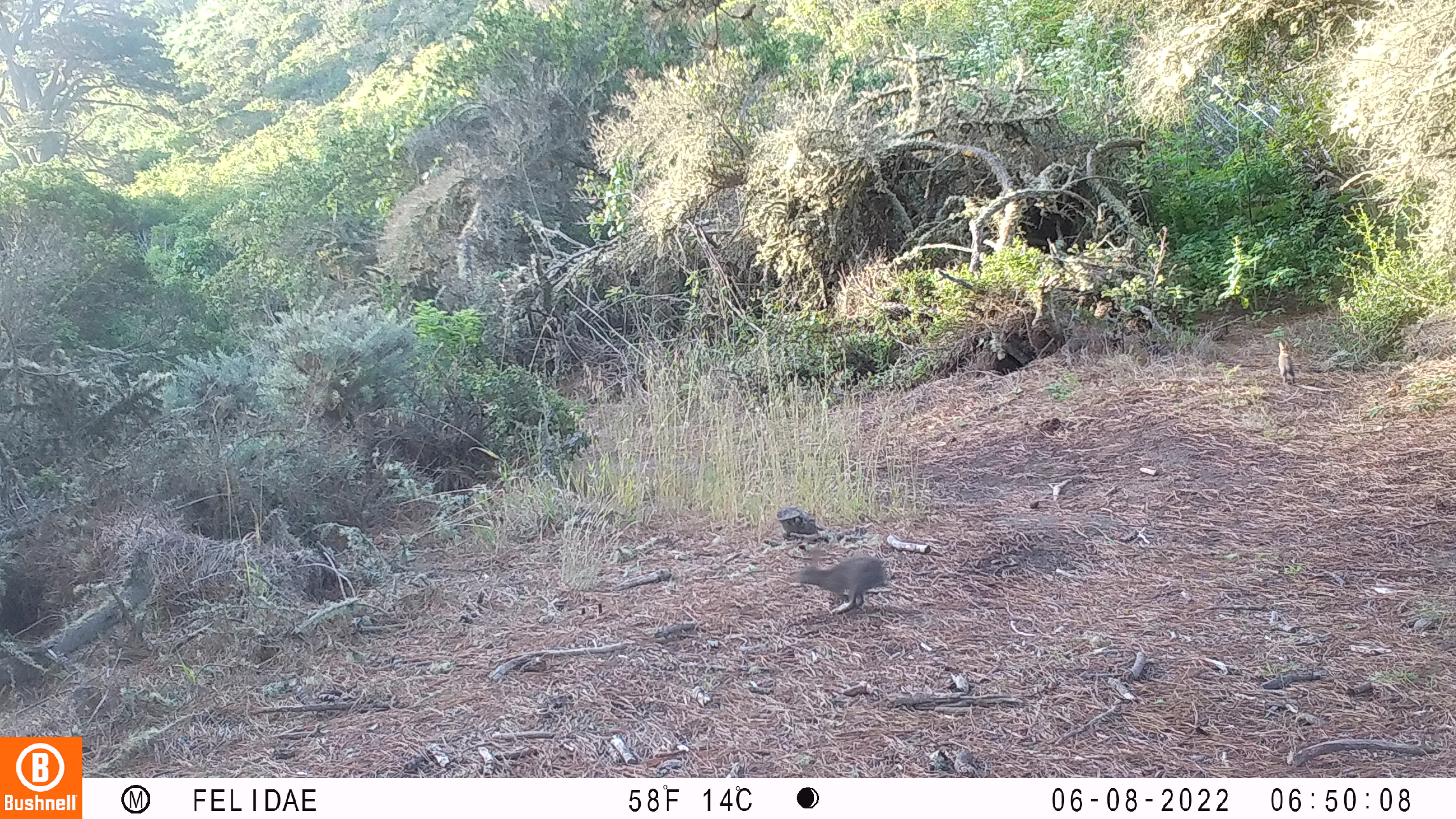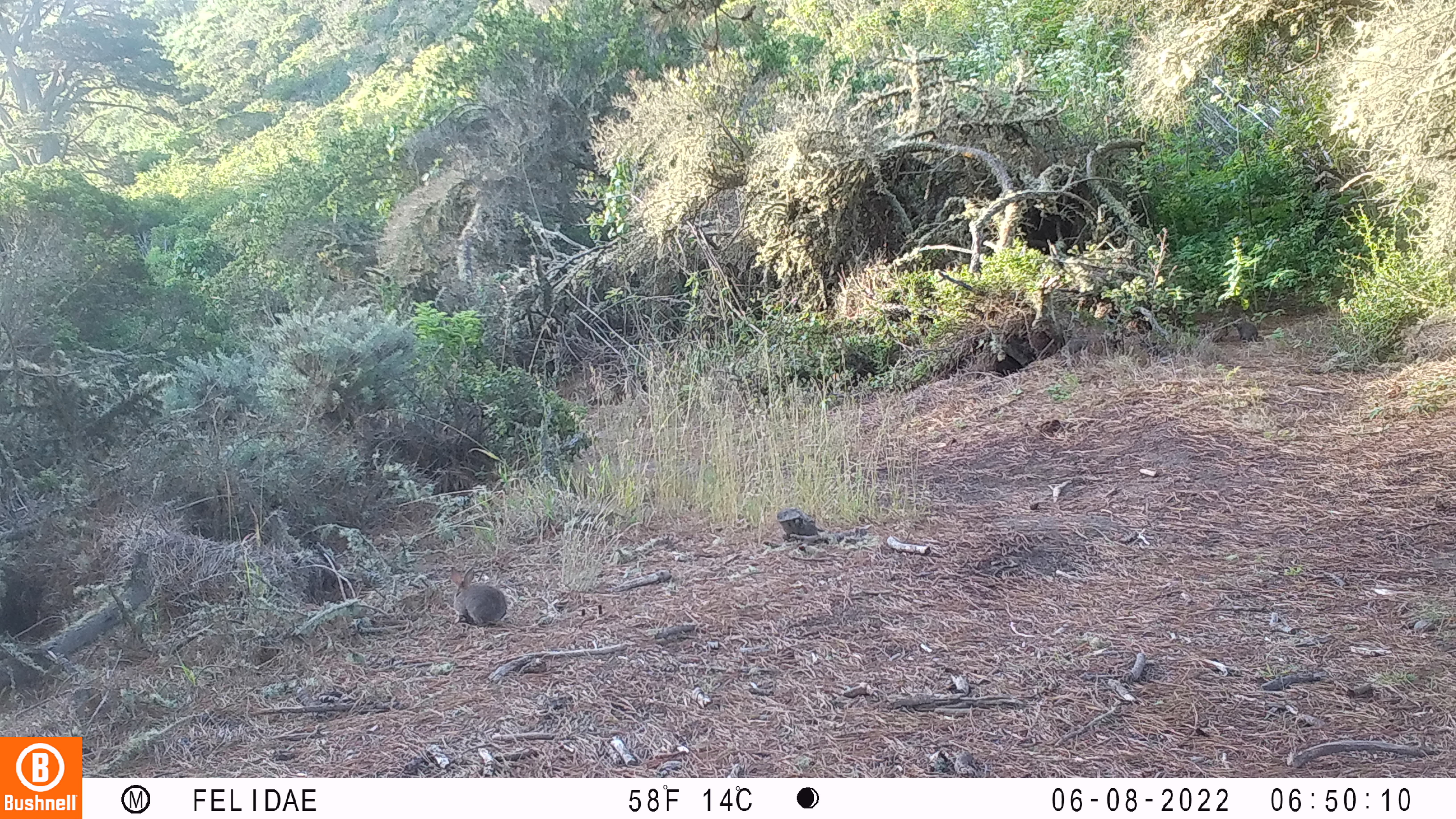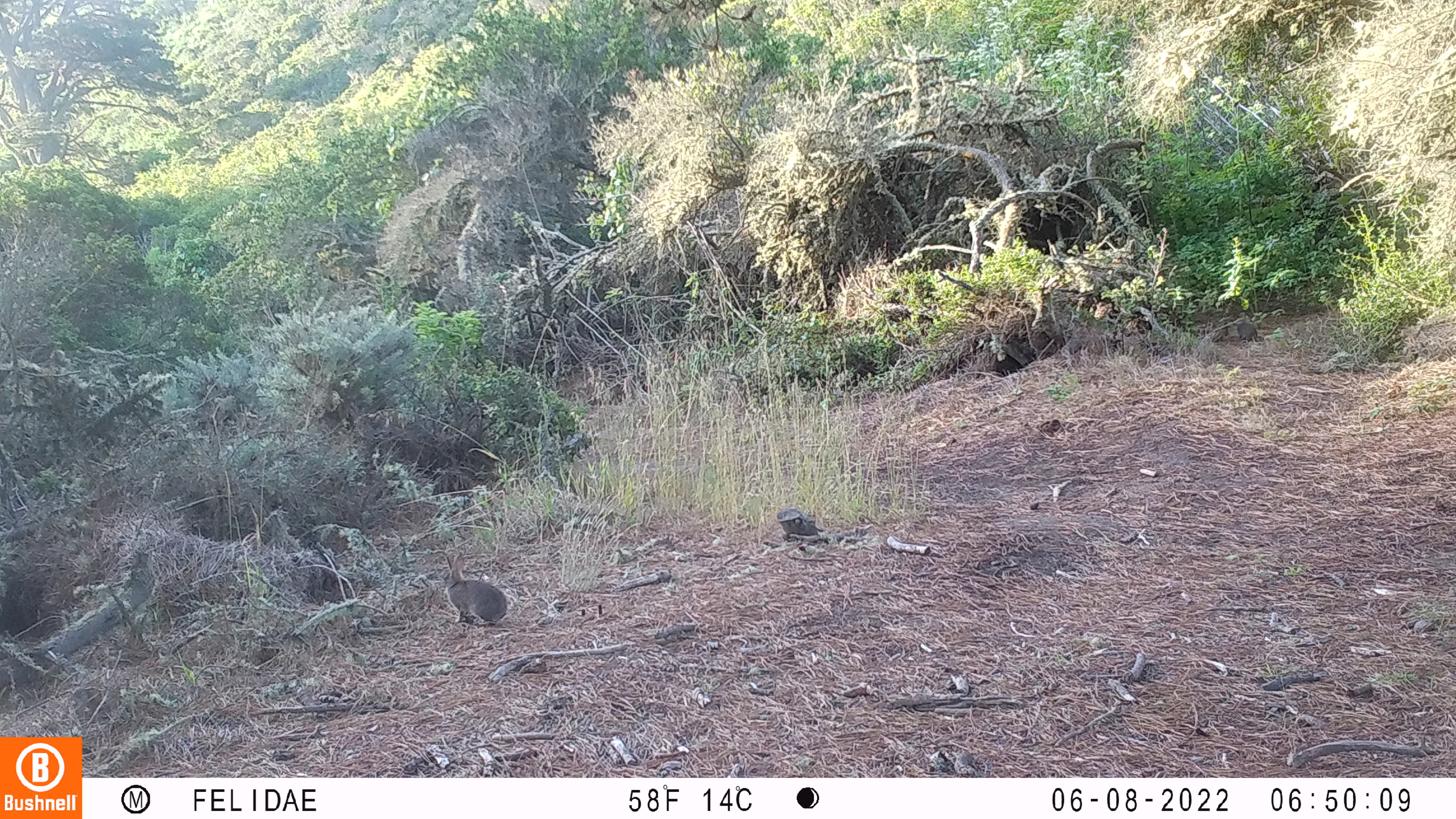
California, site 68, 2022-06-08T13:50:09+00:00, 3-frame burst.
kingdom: Animalia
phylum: Chordata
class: Mammalia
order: Lagomorpha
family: Leporidae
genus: Sylvilagus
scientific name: Sylvilagus bachmani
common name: brush rabbit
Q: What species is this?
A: Brush rabbit (Sylvilagus bachmani).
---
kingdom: Animalia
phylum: Chordata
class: Mammalia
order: Lagomorpha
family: Leporidae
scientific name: Leporidae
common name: rabbit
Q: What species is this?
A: Rabbit (Leporidae).